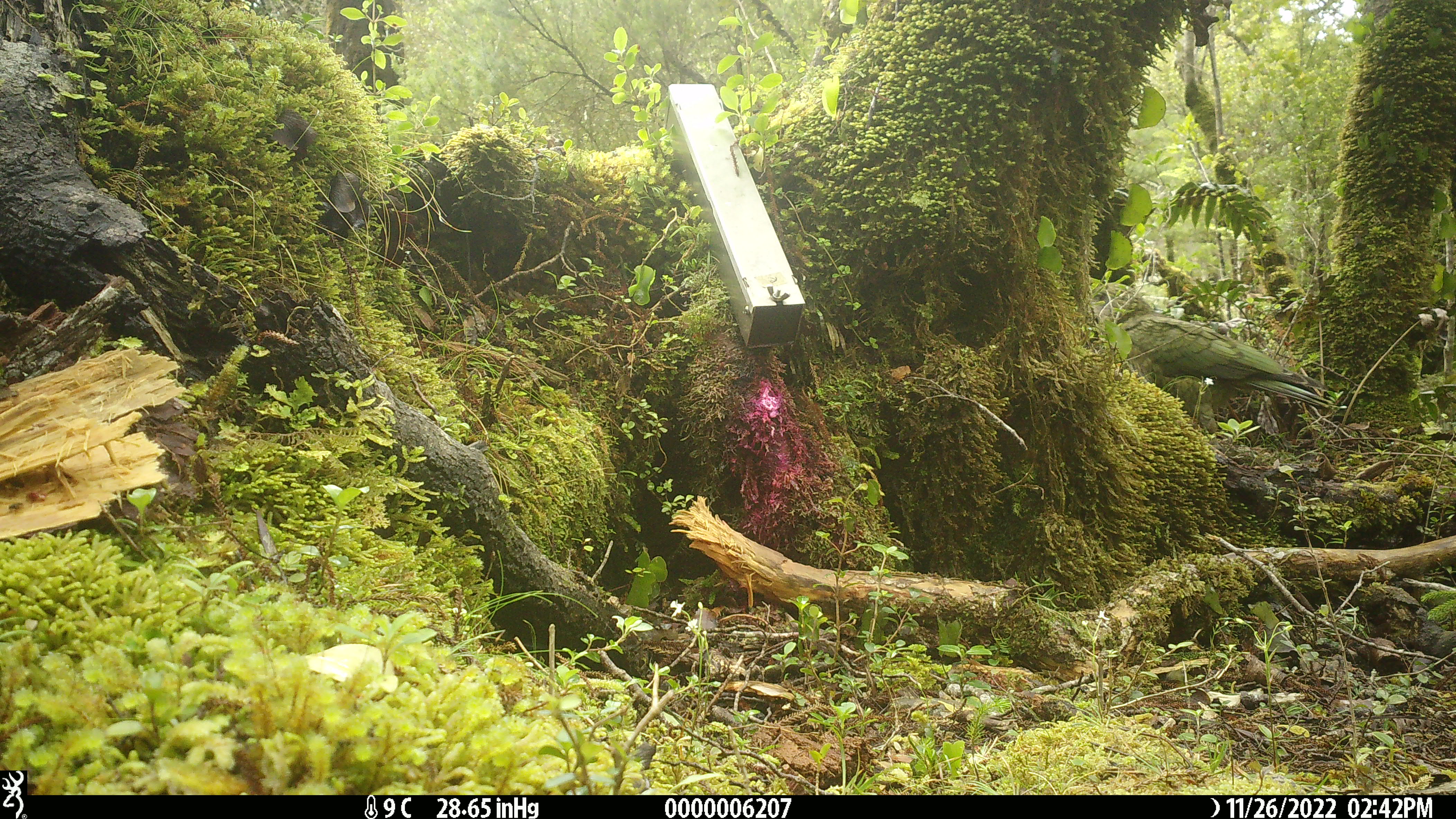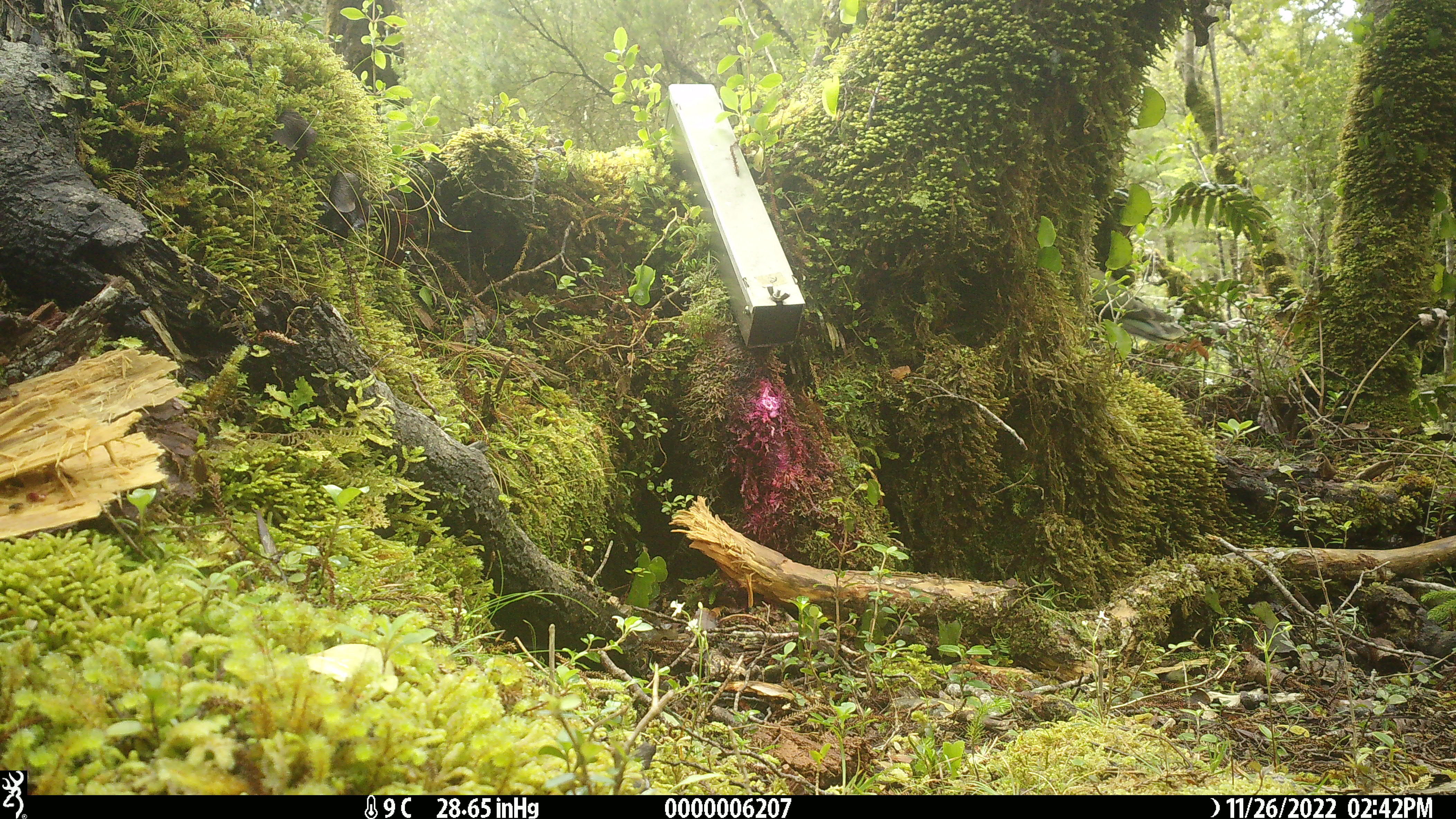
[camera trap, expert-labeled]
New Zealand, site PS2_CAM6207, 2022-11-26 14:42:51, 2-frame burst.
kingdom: Animalia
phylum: Chordata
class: Aves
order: Psittaciformes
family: Strigopidae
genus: Nestor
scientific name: Nestor notabilis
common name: kea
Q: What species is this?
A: Kea (Nestor notabilis).